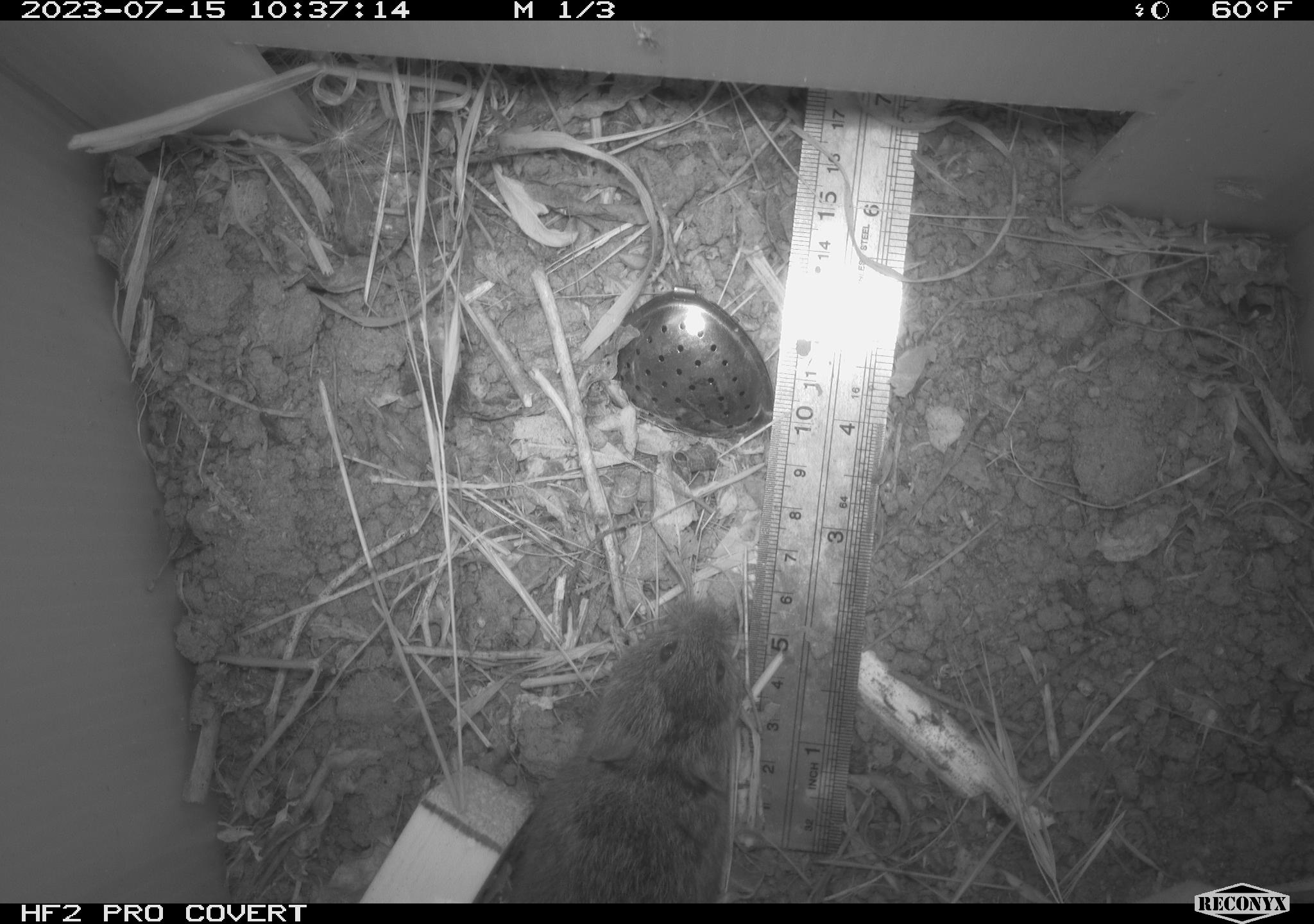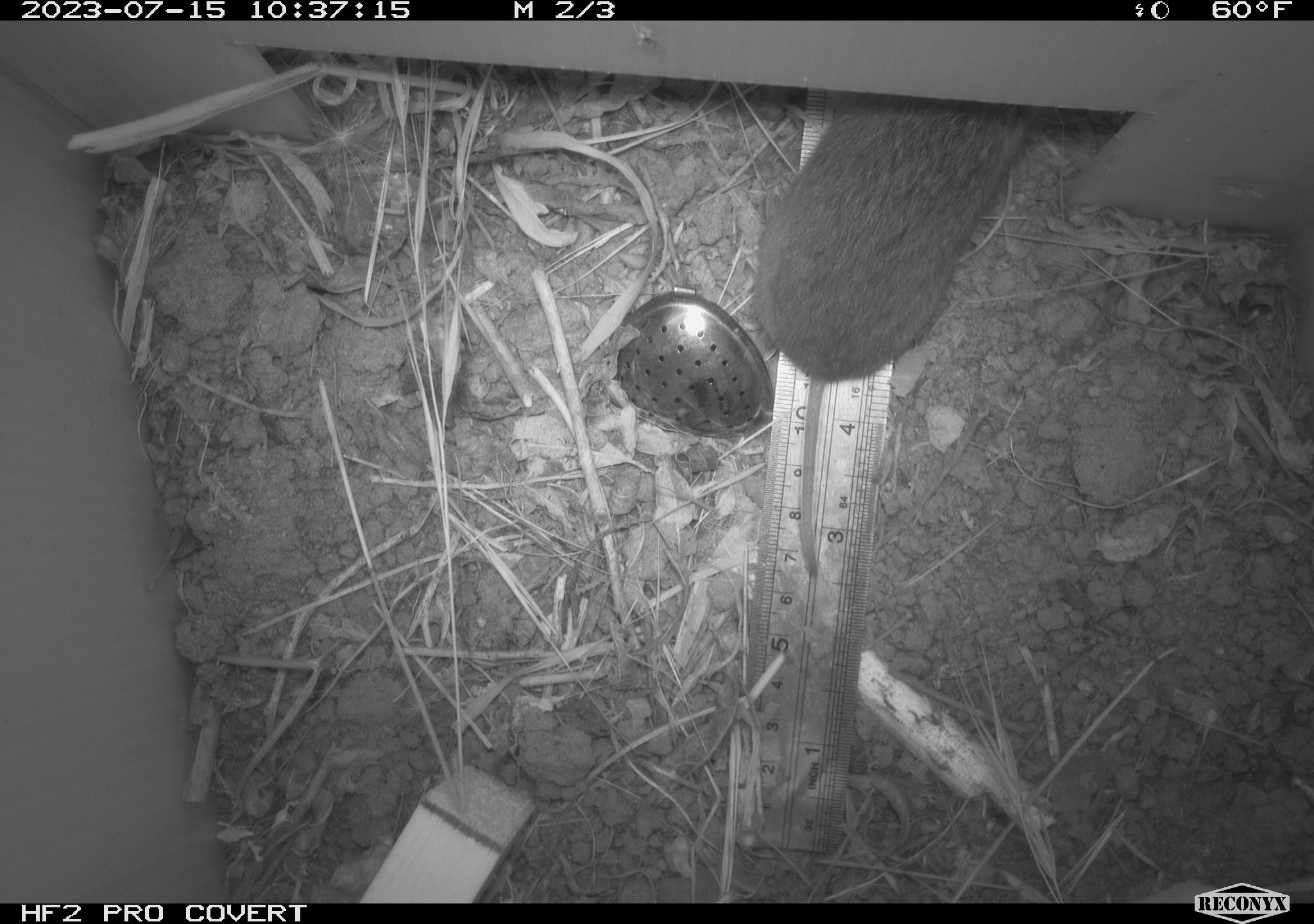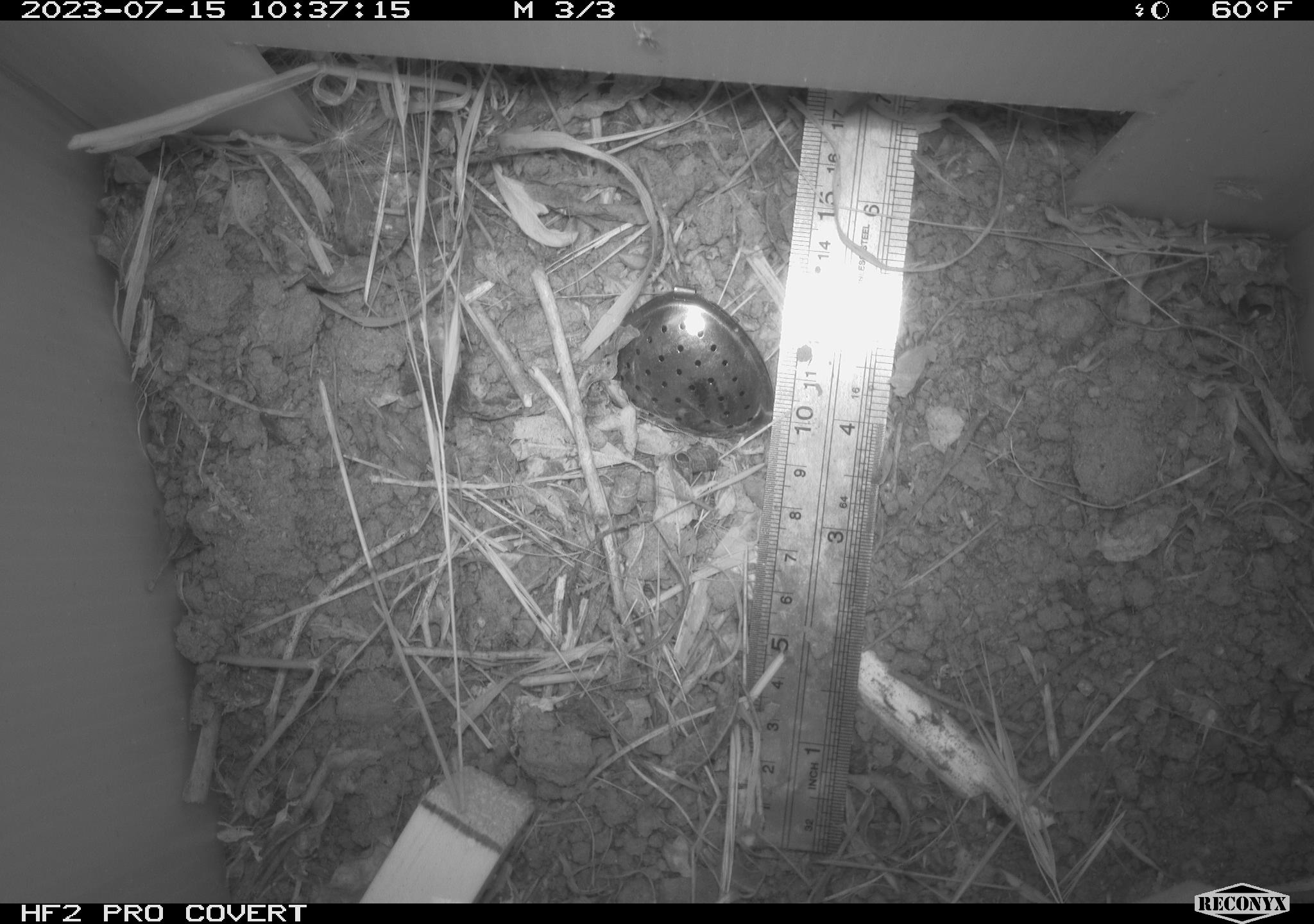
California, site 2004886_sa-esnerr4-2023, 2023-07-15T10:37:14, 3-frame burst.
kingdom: Animalia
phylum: Chordata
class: Mammalia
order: Rodentia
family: Cricetidae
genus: Microtus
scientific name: Microtus californicus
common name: california vole